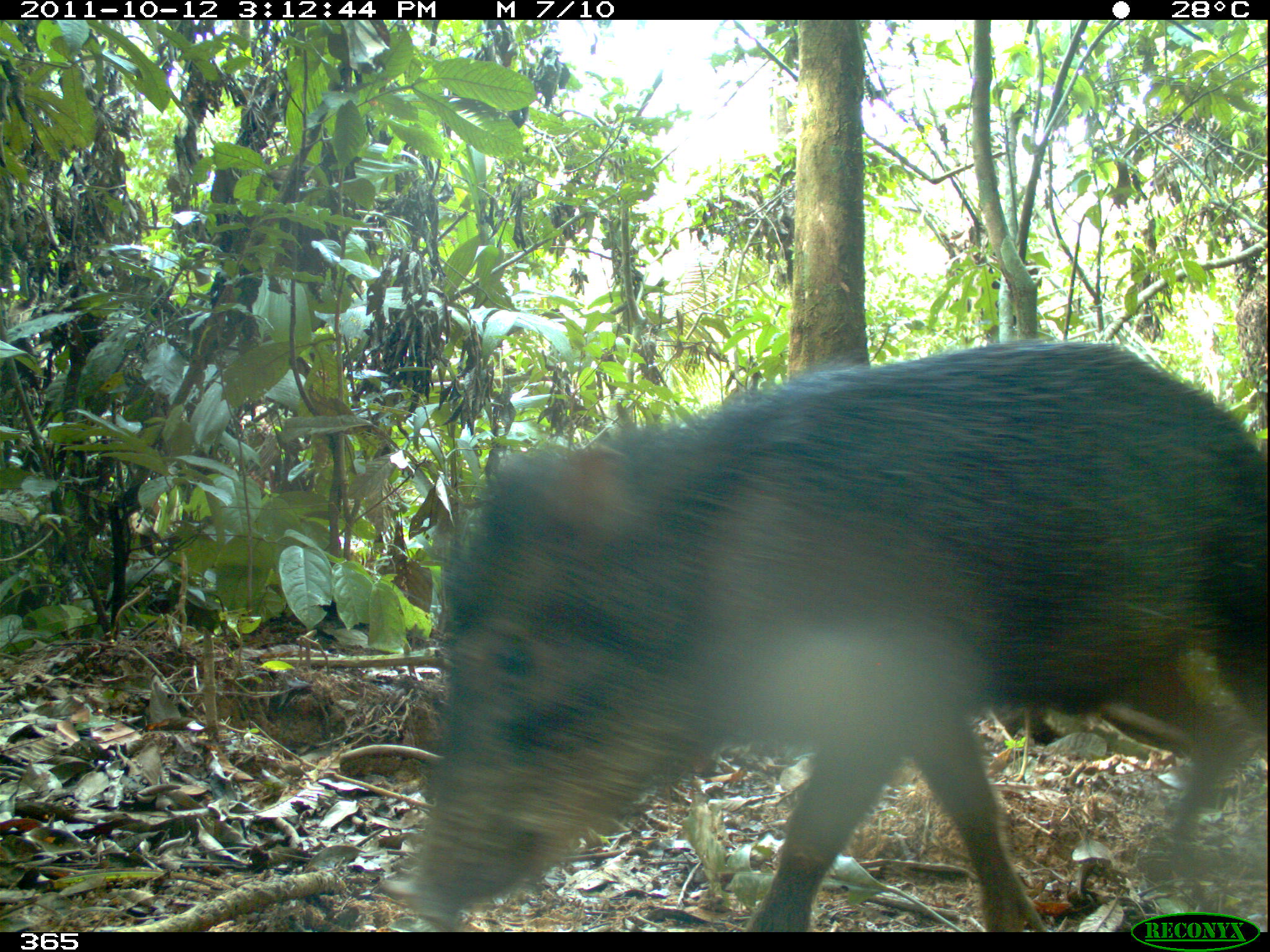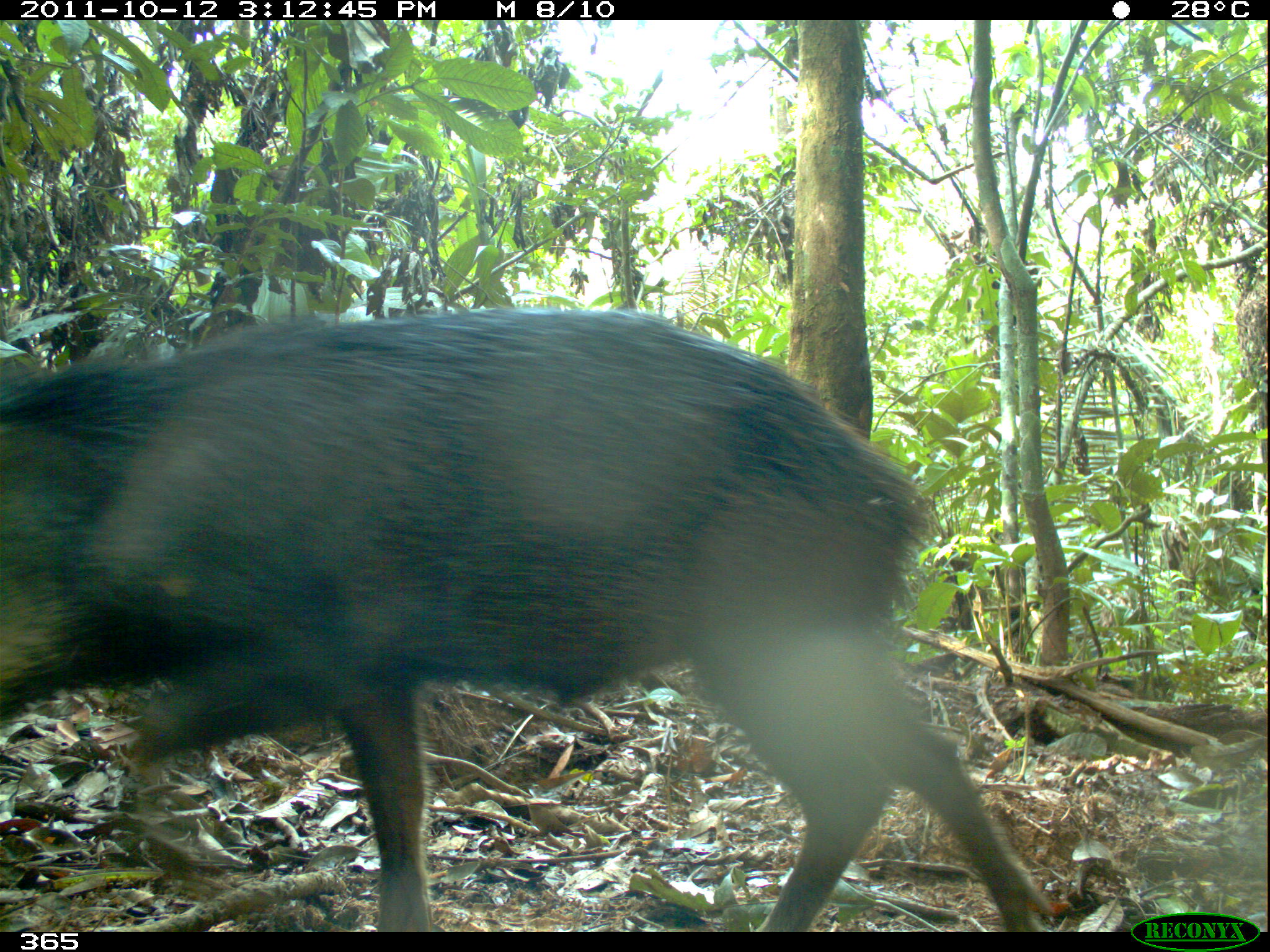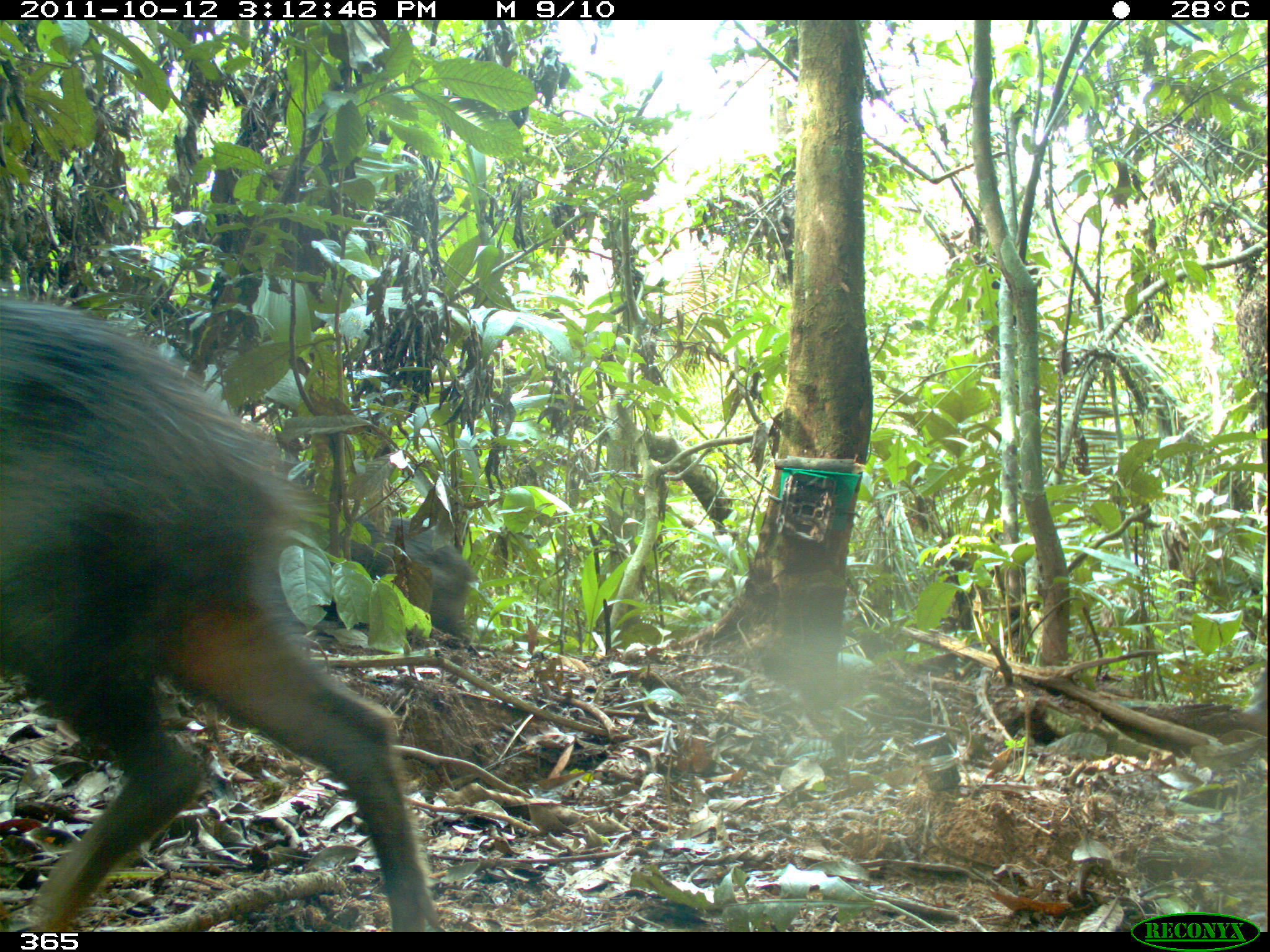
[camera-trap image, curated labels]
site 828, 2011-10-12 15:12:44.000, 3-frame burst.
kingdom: Animalia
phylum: Chordata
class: Mammalia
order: Artiodactyla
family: Tayassuidae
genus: Tayassu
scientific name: Tayassu pecari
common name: white-lipped peccary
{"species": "Tayassu pecari (white-lipped peccary)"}